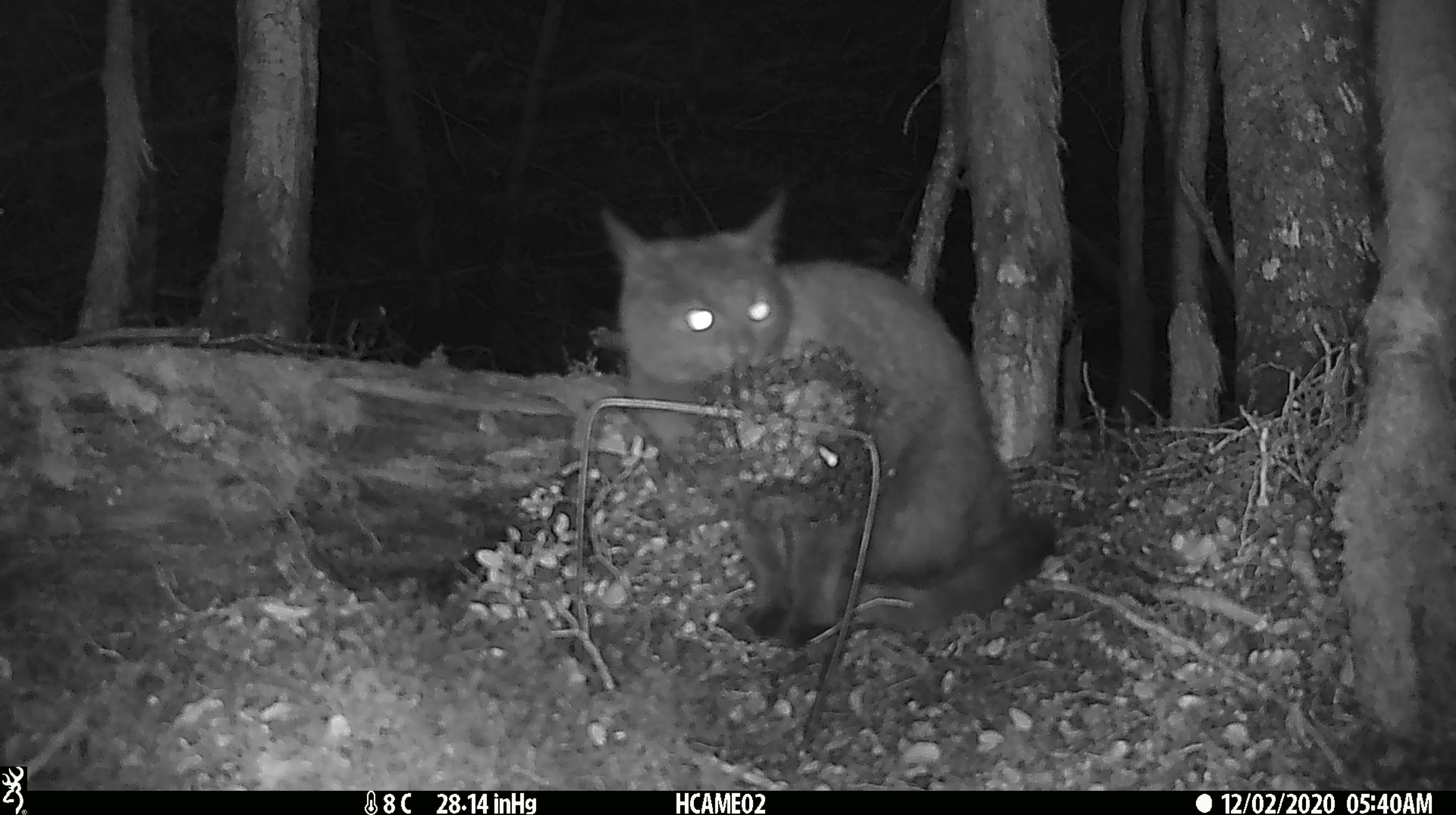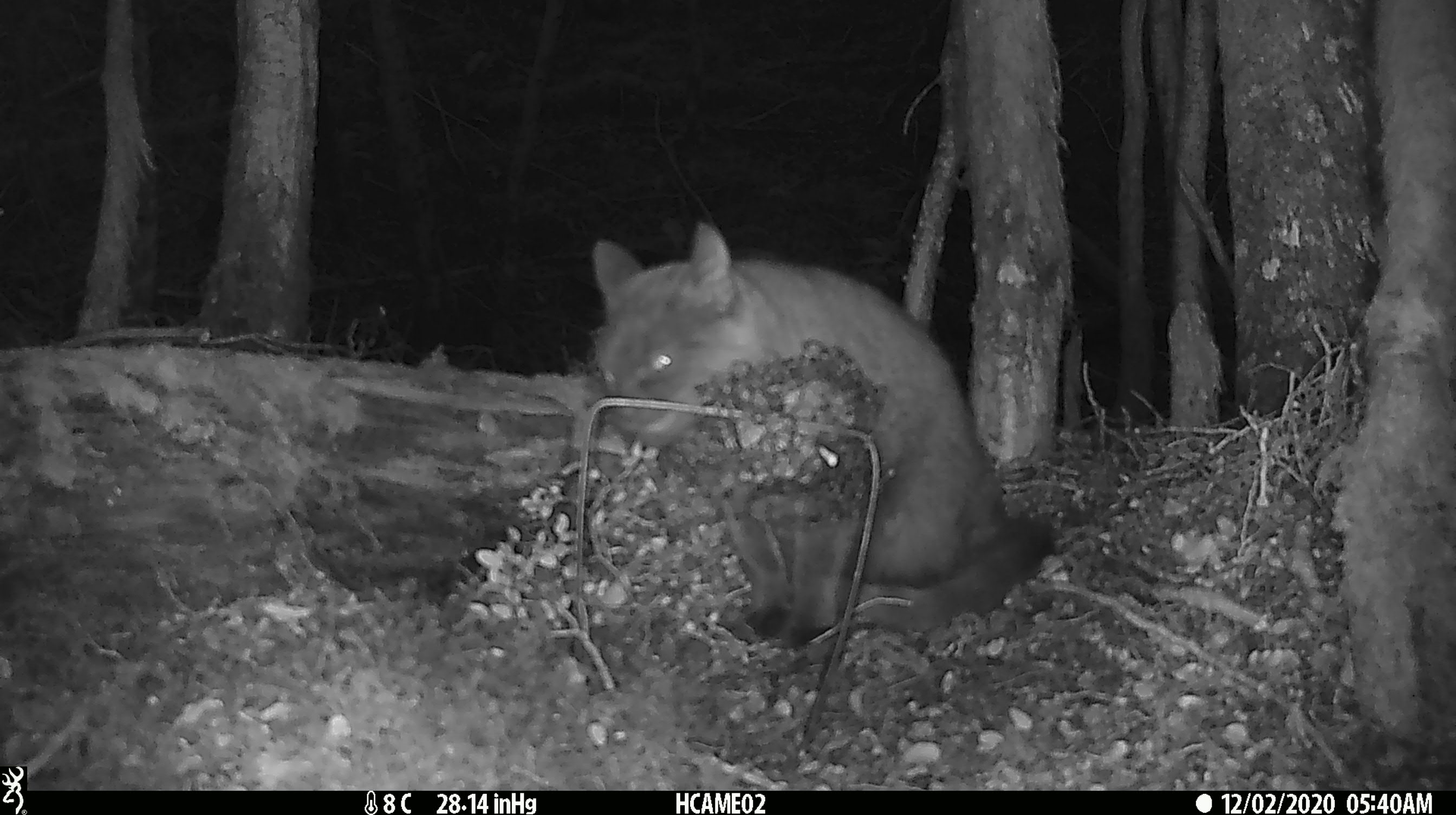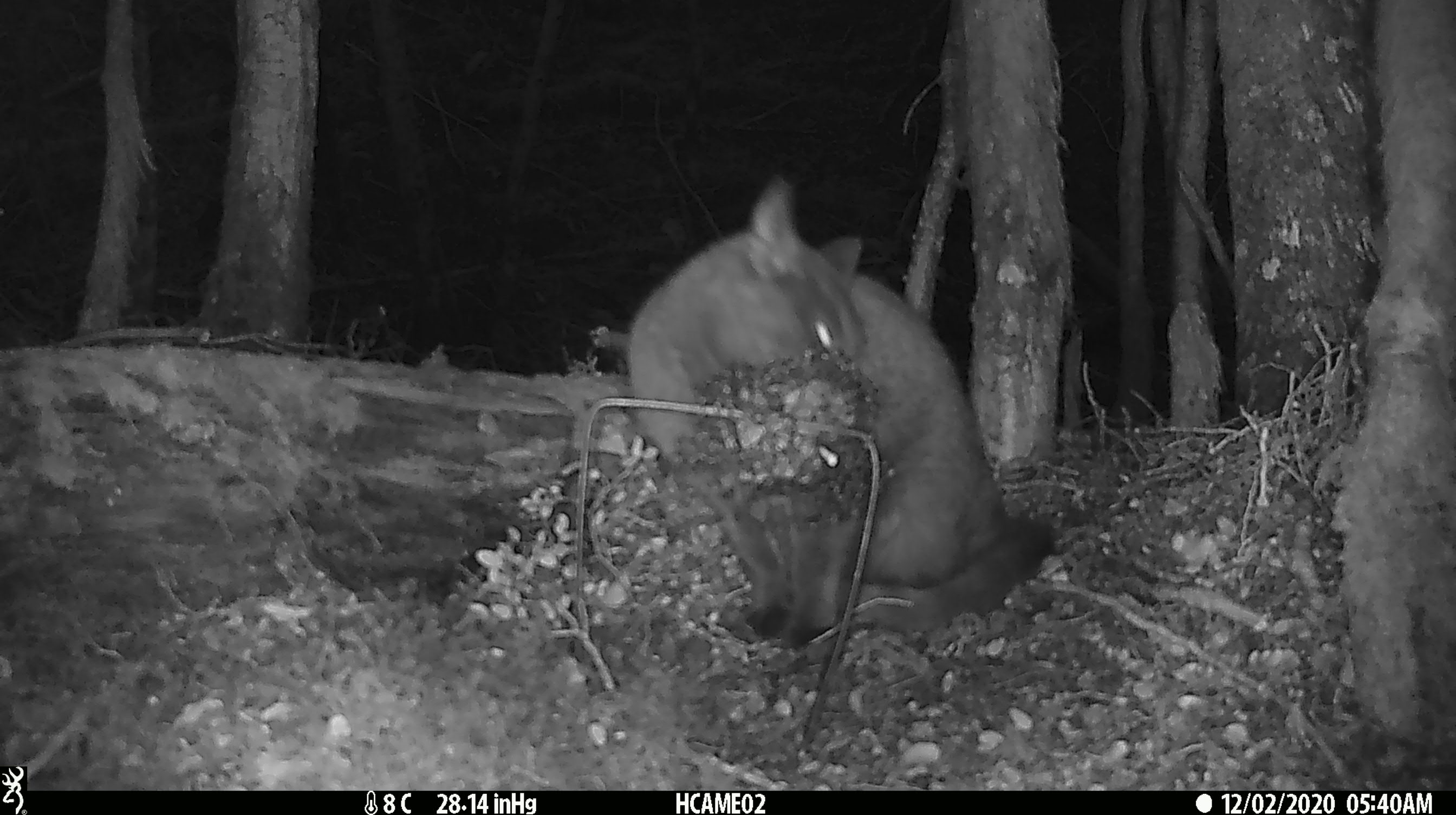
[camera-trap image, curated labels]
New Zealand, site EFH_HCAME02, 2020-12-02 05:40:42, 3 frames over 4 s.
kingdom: Animalia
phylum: Chordata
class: Mammalia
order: Carnivora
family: Felidae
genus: Felis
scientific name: Felis catus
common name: domestic cat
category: cat